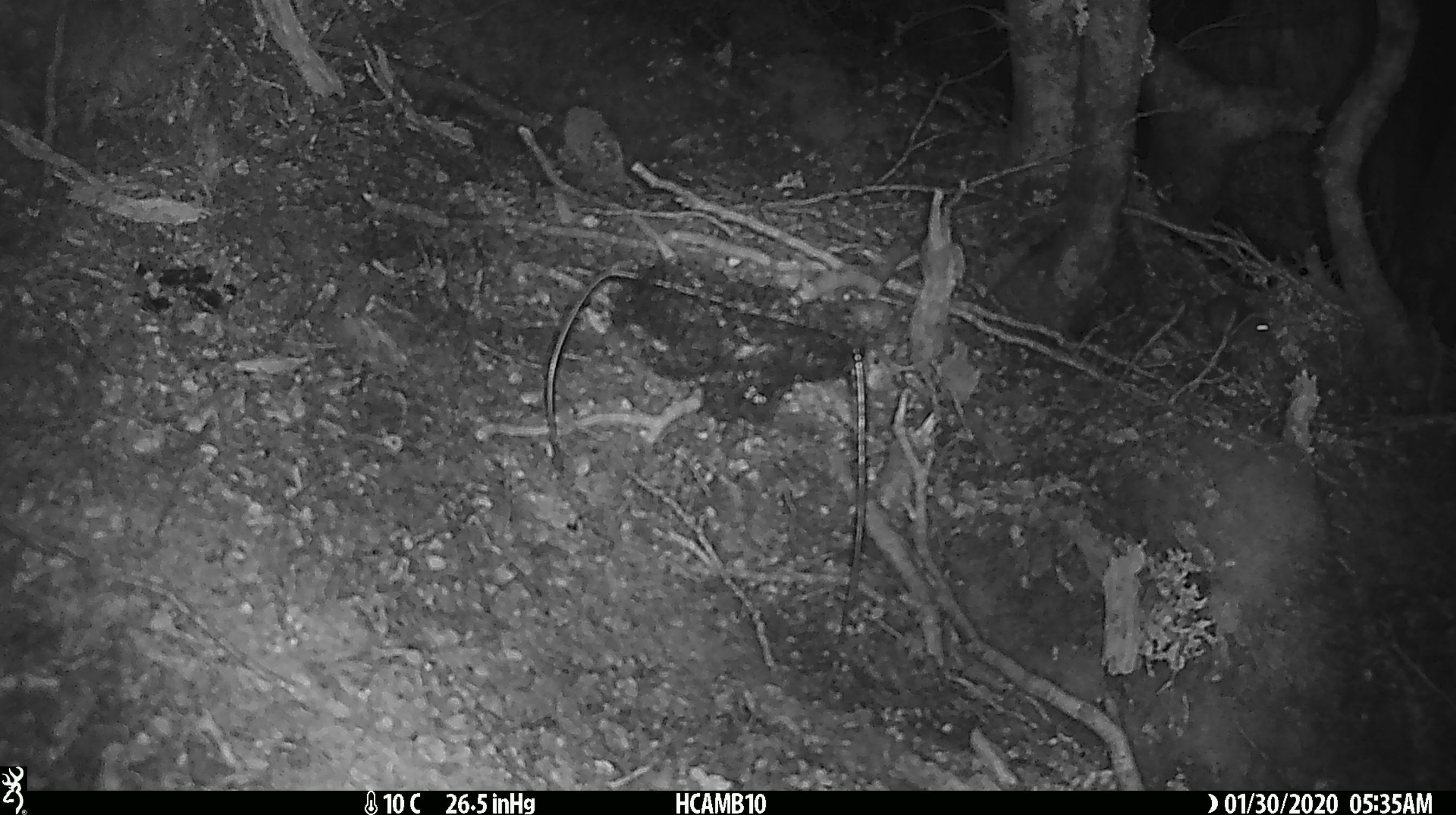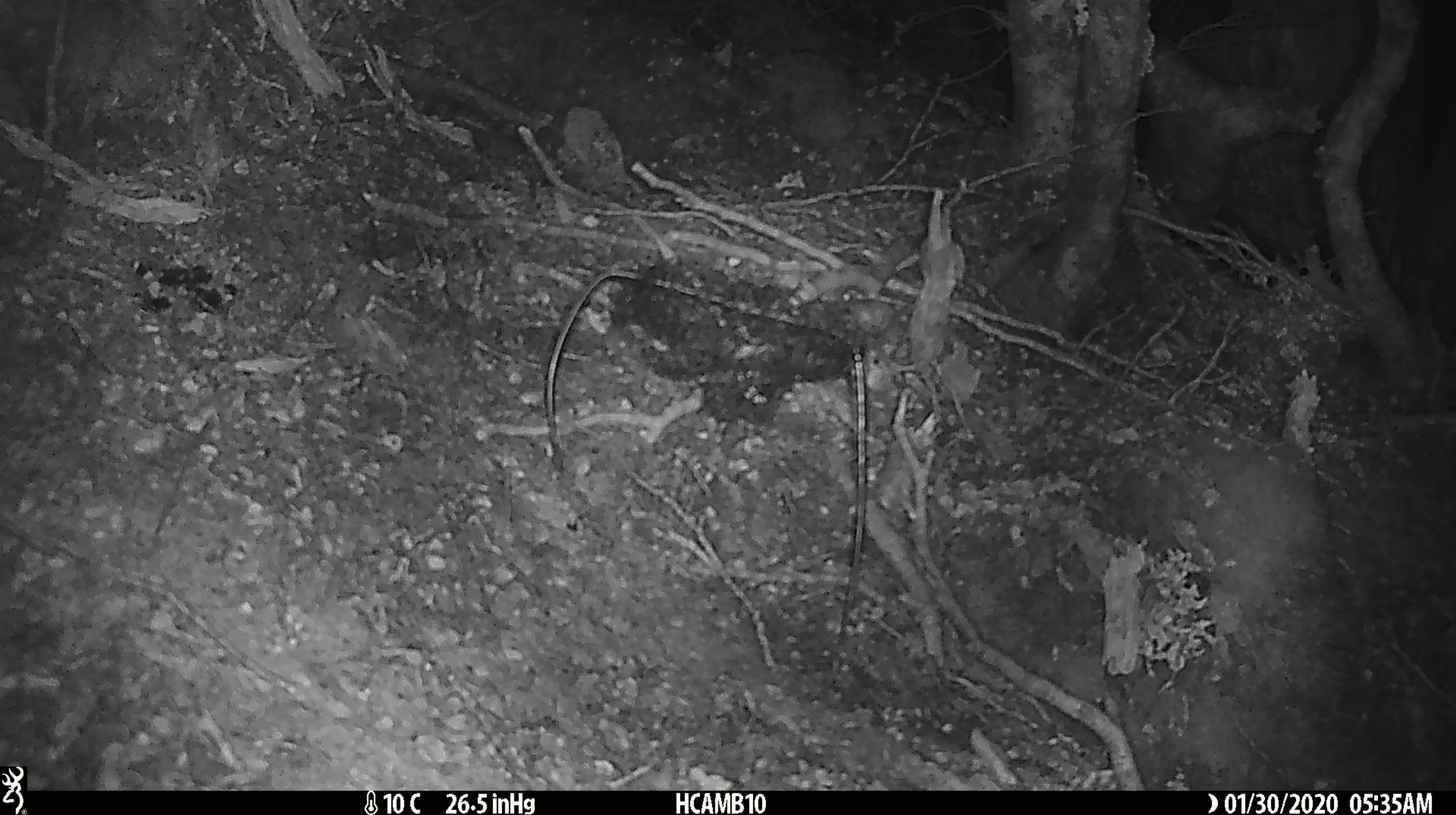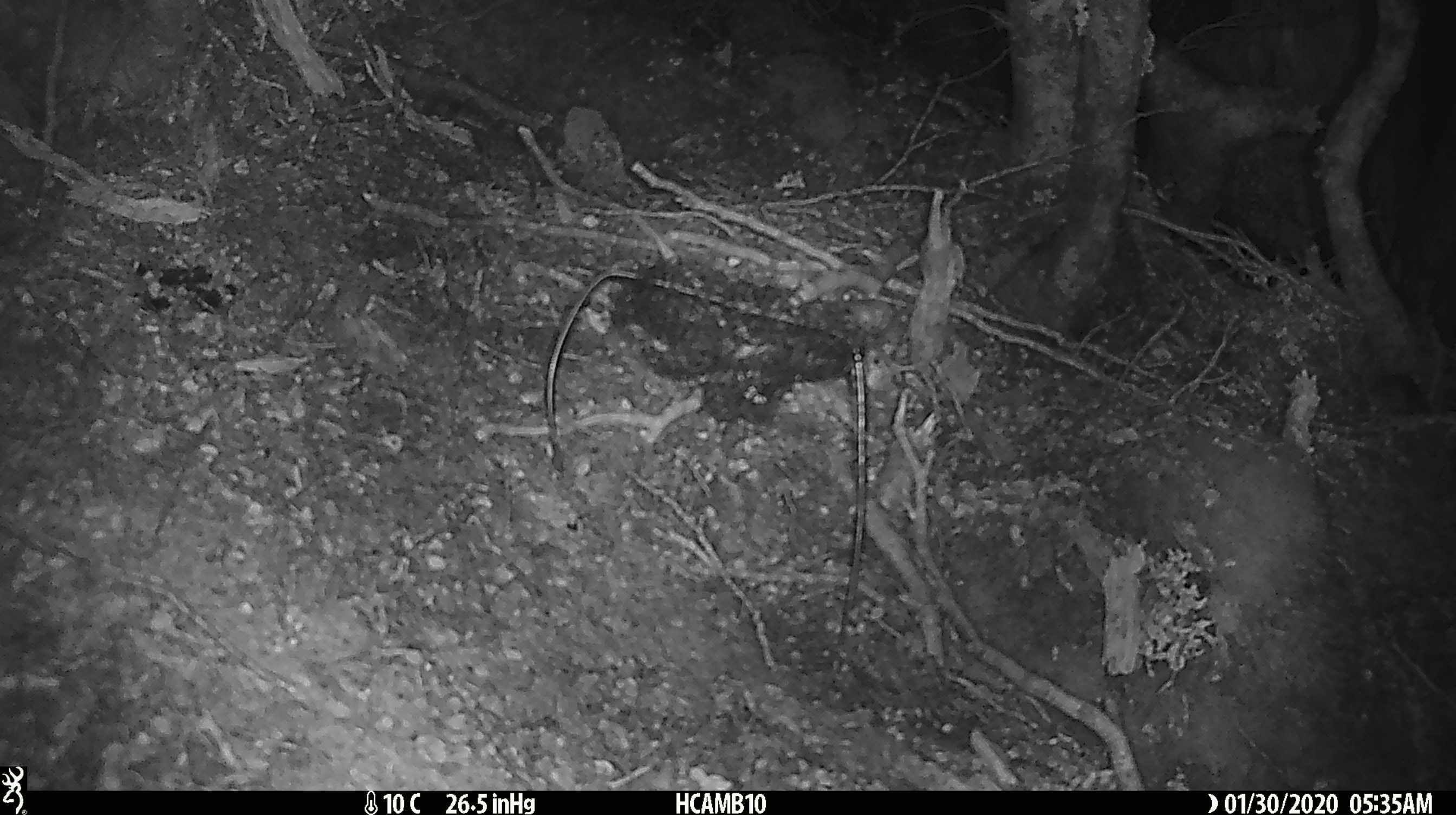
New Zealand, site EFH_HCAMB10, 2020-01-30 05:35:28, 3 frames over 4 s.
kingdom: Animalia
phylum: Chordata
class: Mammalia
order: Rodentia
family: Muridae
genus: Mus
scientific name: Mus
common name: mouse